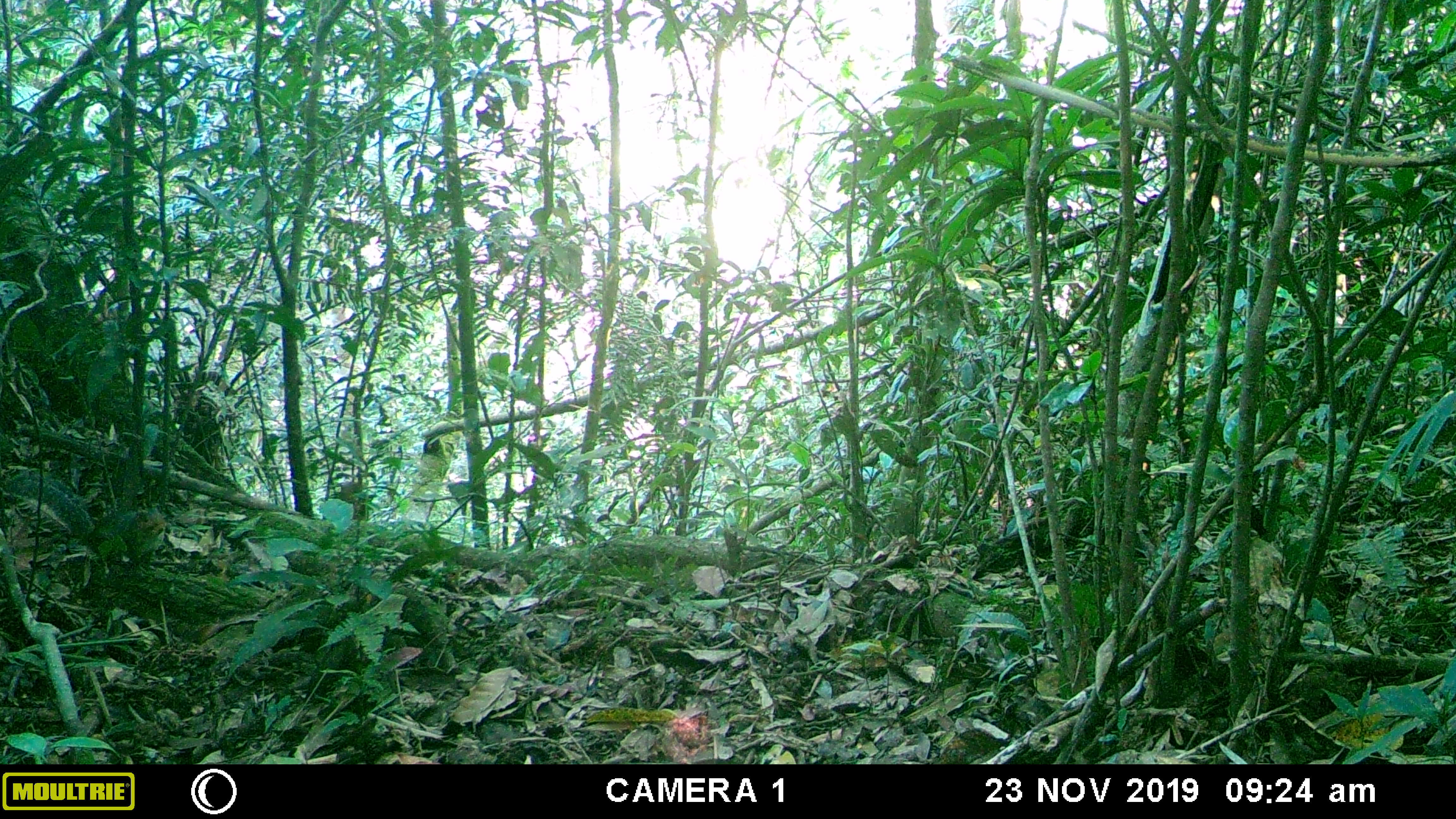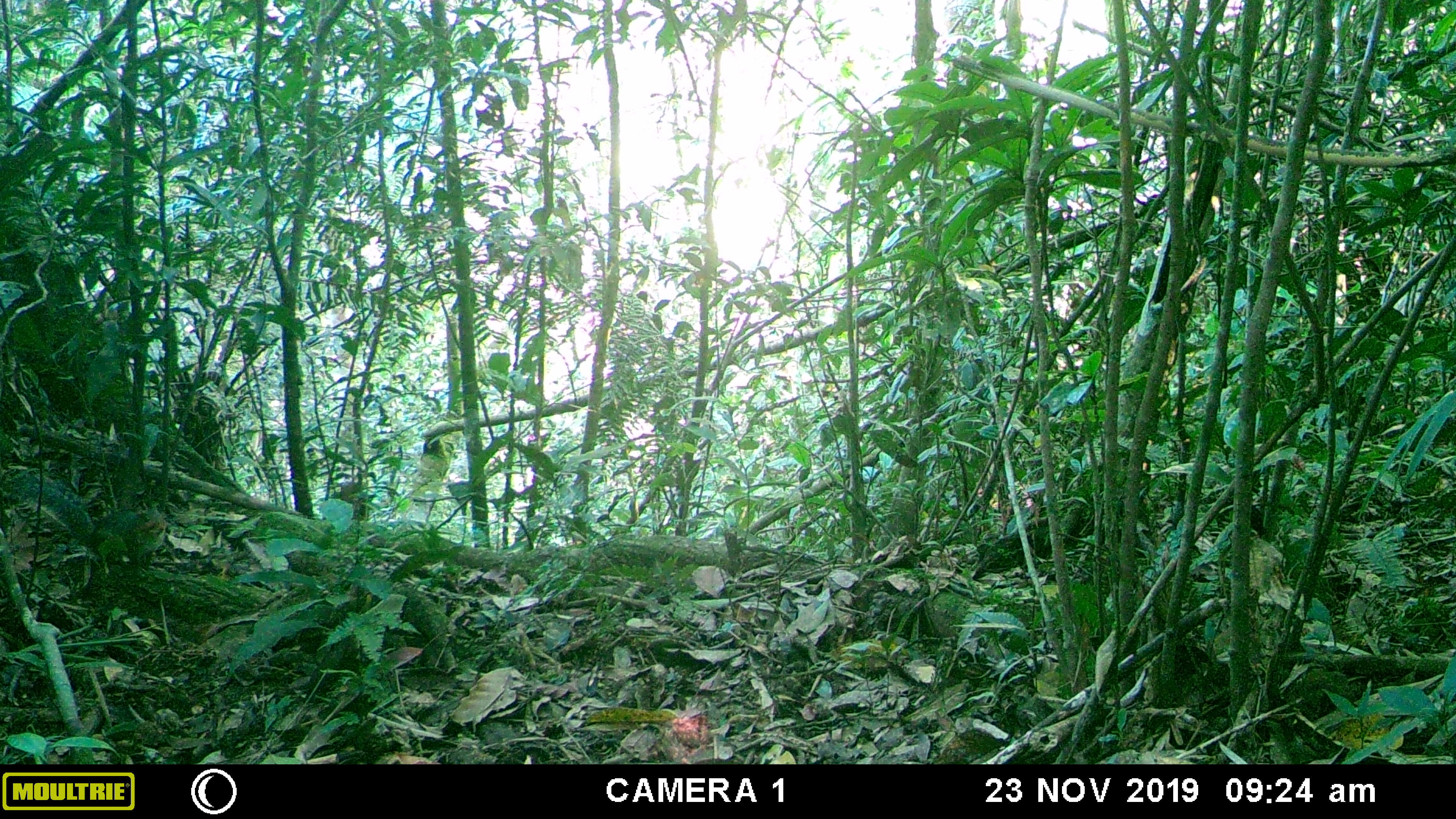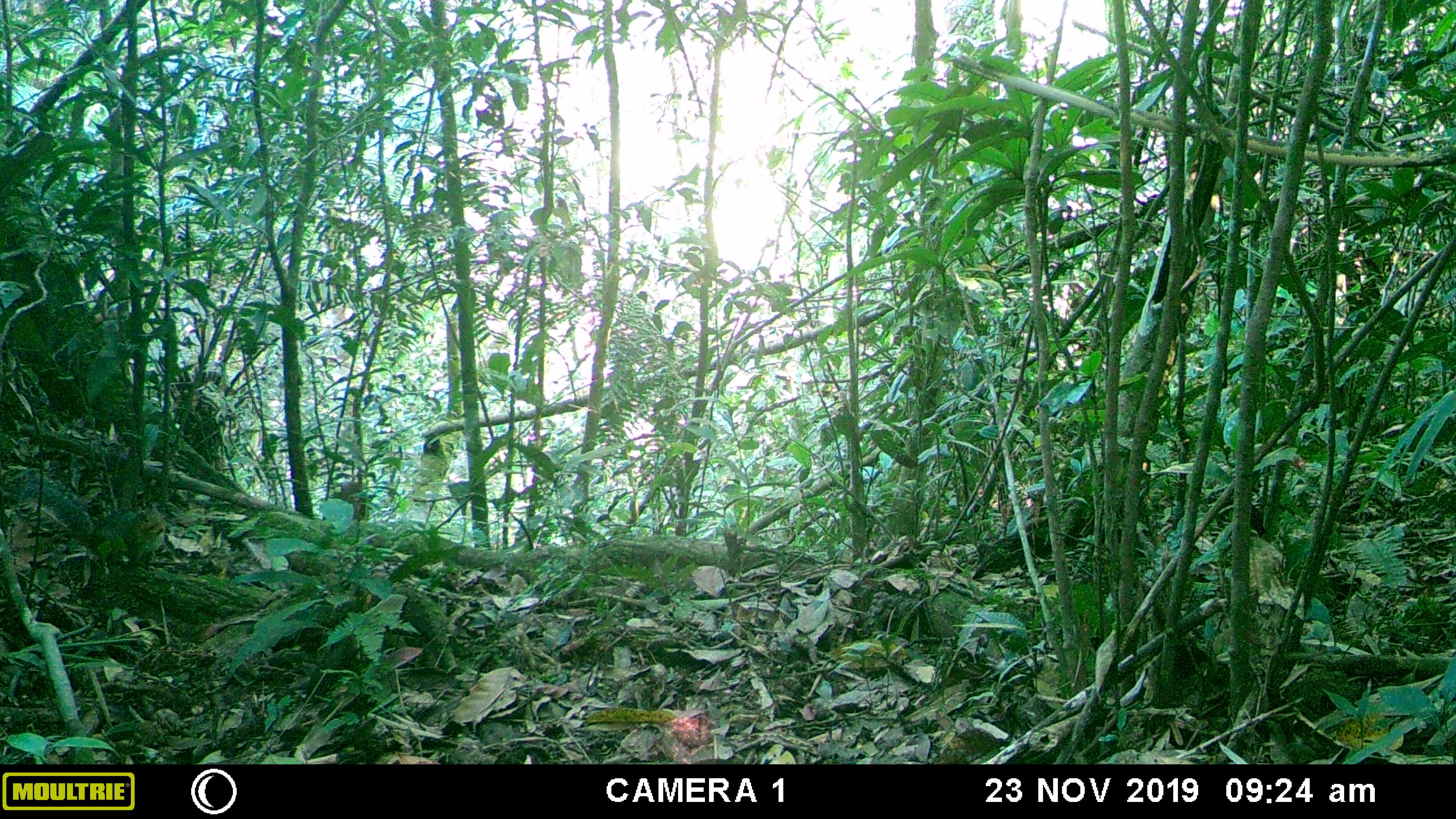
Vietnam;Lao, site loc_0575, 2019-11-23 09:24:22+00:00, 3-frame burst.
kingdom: Animalia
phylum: Chordata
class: Mammalia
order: Rodentia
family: Sciuridae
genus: Dremomys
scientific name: Dremomys rufigenis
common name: red-cheeked squirrel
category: red cheeked squirrel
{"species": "red cheeked squirrel (red-cheeked squirrel) (Dremomys rufigenis)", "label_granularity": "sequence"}